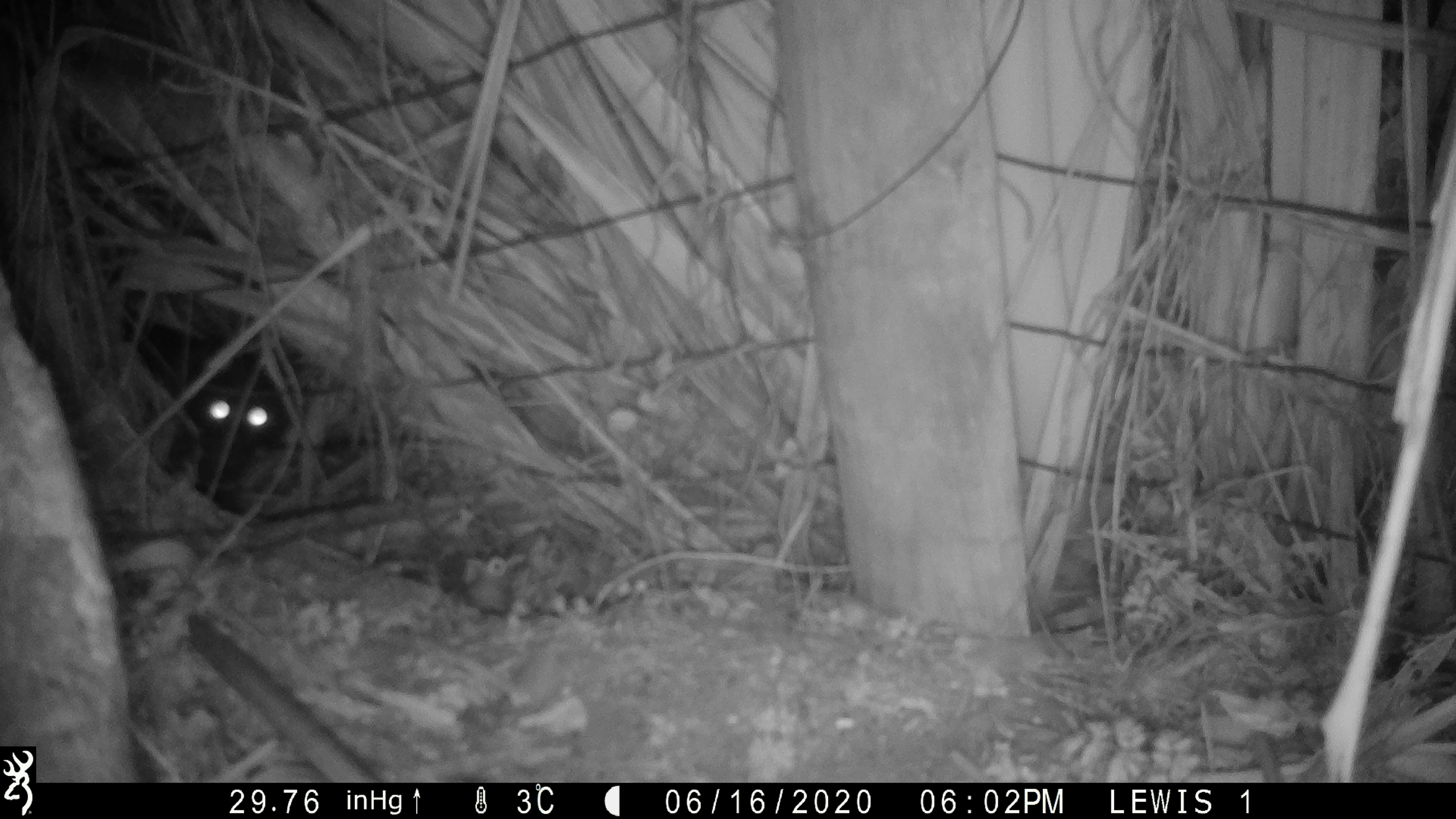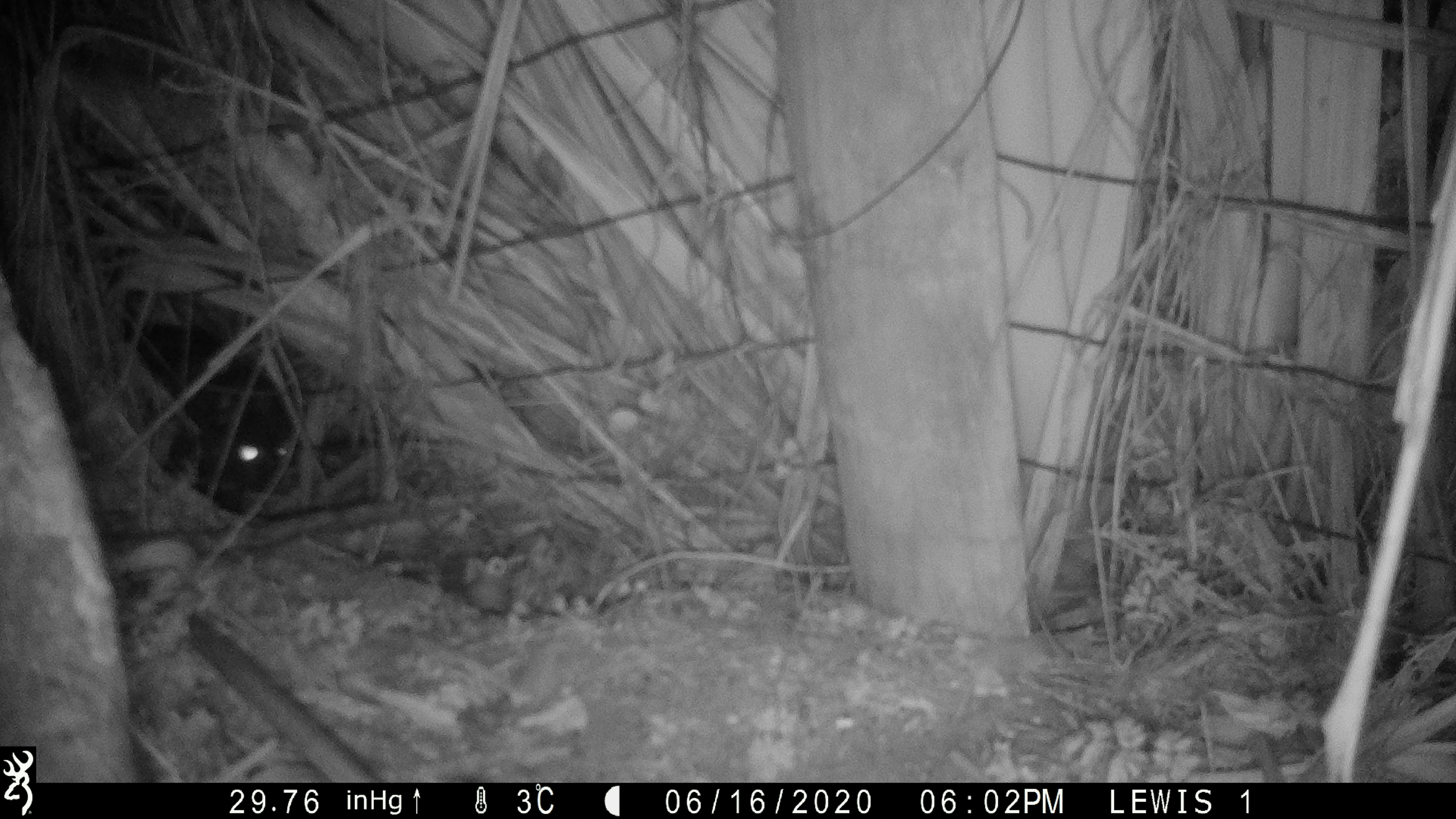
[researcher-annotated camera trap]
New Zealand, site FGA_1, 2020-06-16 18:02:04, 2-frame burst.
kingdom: Animalia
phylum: Chordata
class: Mammalia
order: Carnivora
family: Felidae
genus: Felis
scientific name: Felis catus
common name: domestic cat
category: cat